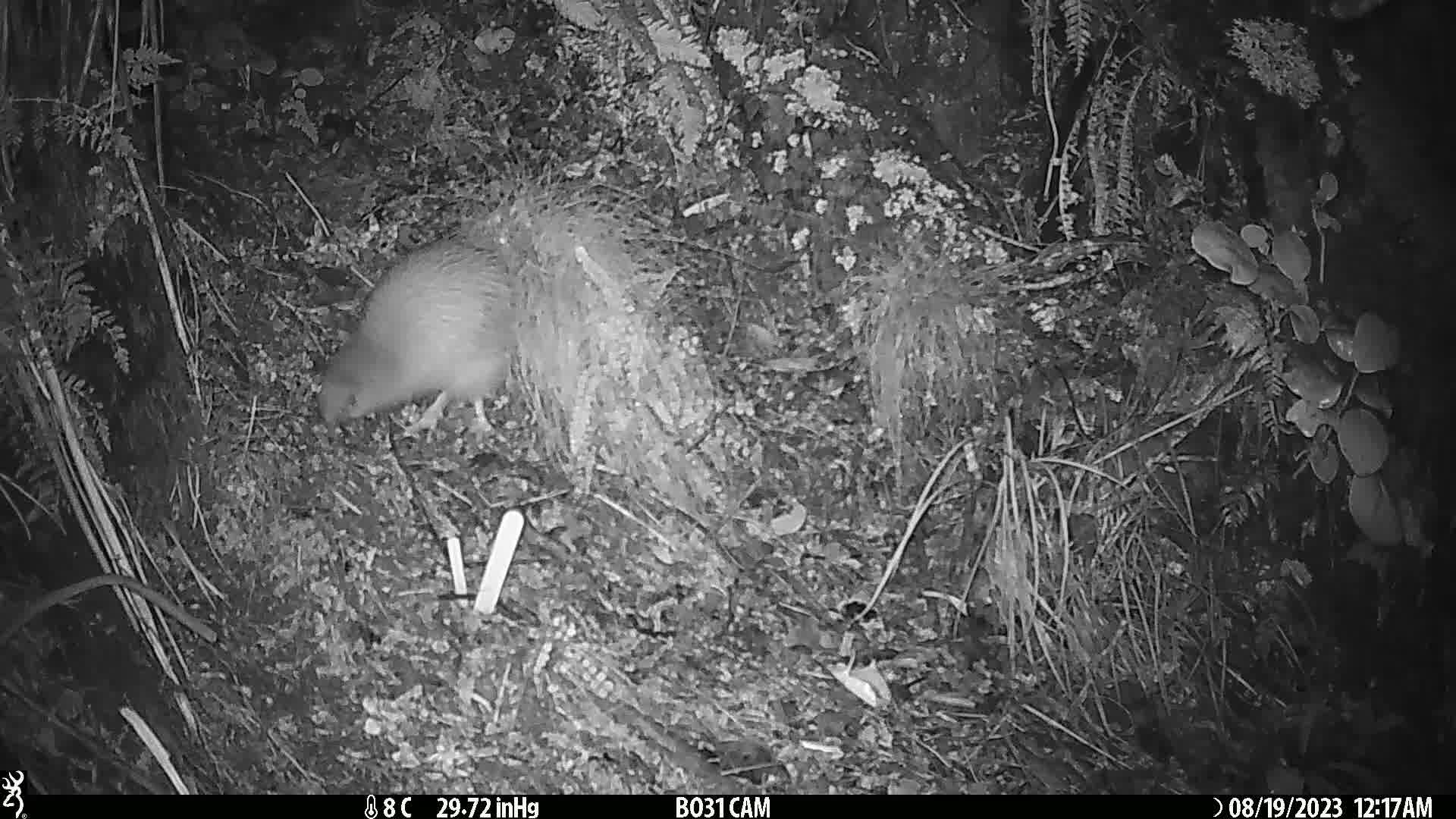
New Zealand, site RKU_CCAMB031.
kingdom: Animalia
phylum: Chordata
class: Aves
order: Apterygiformes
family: Apterygidae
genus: Apteryx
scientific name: Apteryx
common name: kiwi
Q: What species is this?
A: Kiwi (Apteryx).